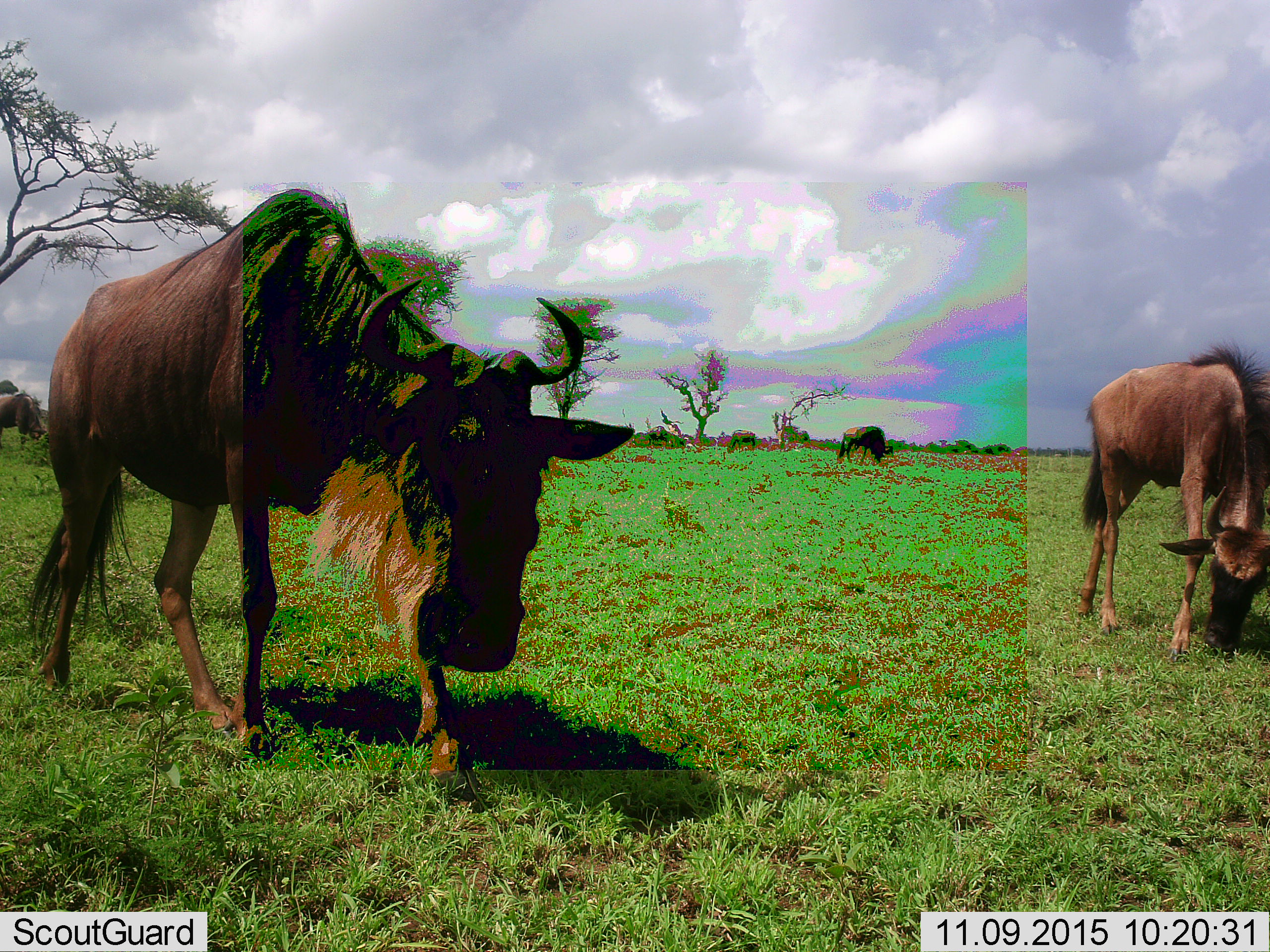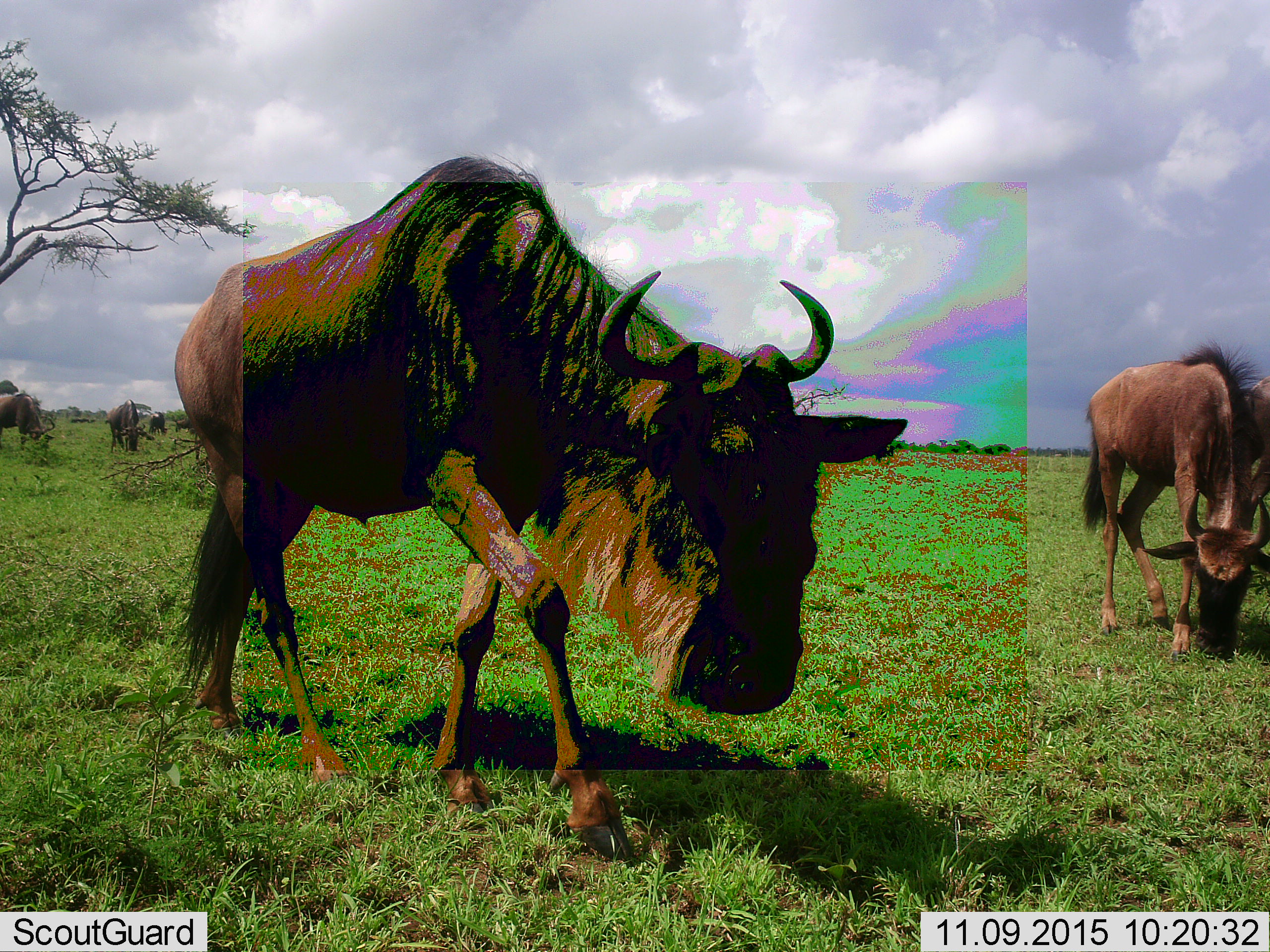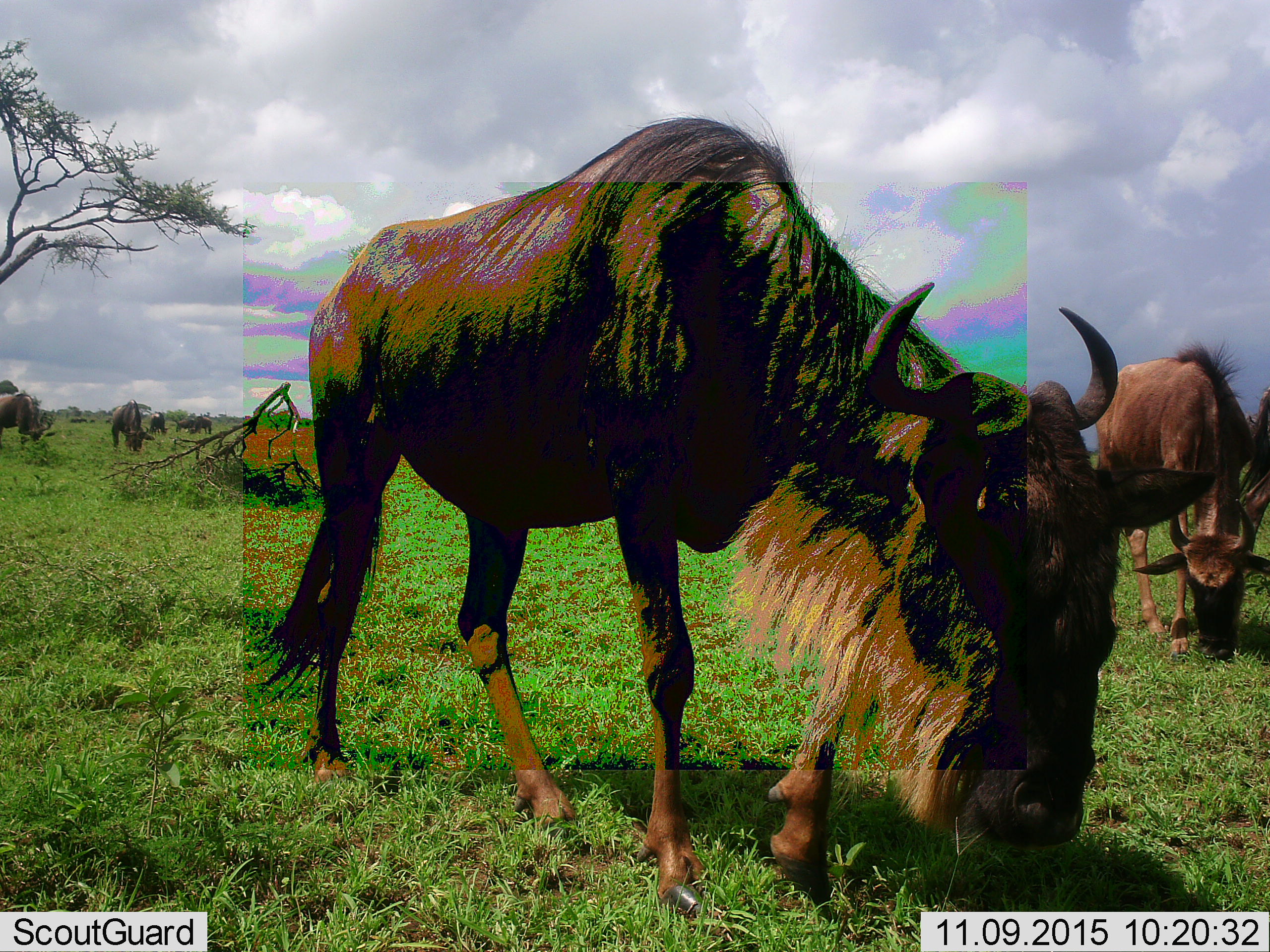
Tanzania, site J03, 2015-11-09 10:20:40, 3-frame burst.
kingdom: Animalia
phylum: Chordata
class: Mammalia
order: Artiodactyla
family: Bovidae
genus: Connochaetes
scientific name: Connochaetes taurinus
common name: blue wildebeest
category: wildebeest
Wildebeest (blue wildebeest) (Connochaetes taurinus), count 5. Behavior (volunteer vote fractions): standing 22%, resting 0%, moving 56%, interacting 11%. Young present (vote fraction): 22%. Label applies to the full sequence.